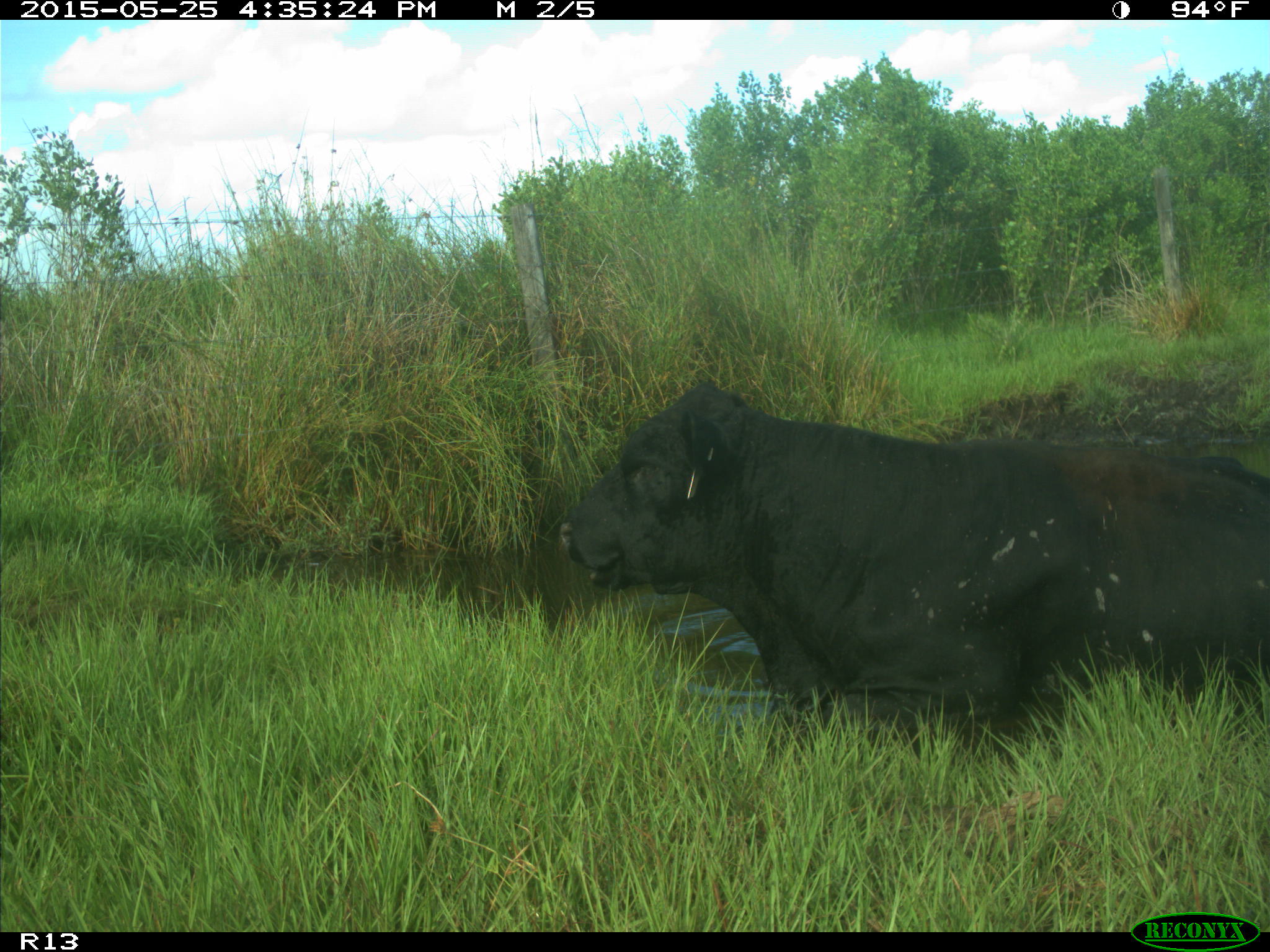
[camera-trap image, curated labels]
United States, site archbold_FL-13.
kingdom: Animalia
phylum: Chordata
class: Mammalia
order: Artiodactyla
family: Bovidae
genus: Bos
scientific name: Bos taurus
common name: domestic cow